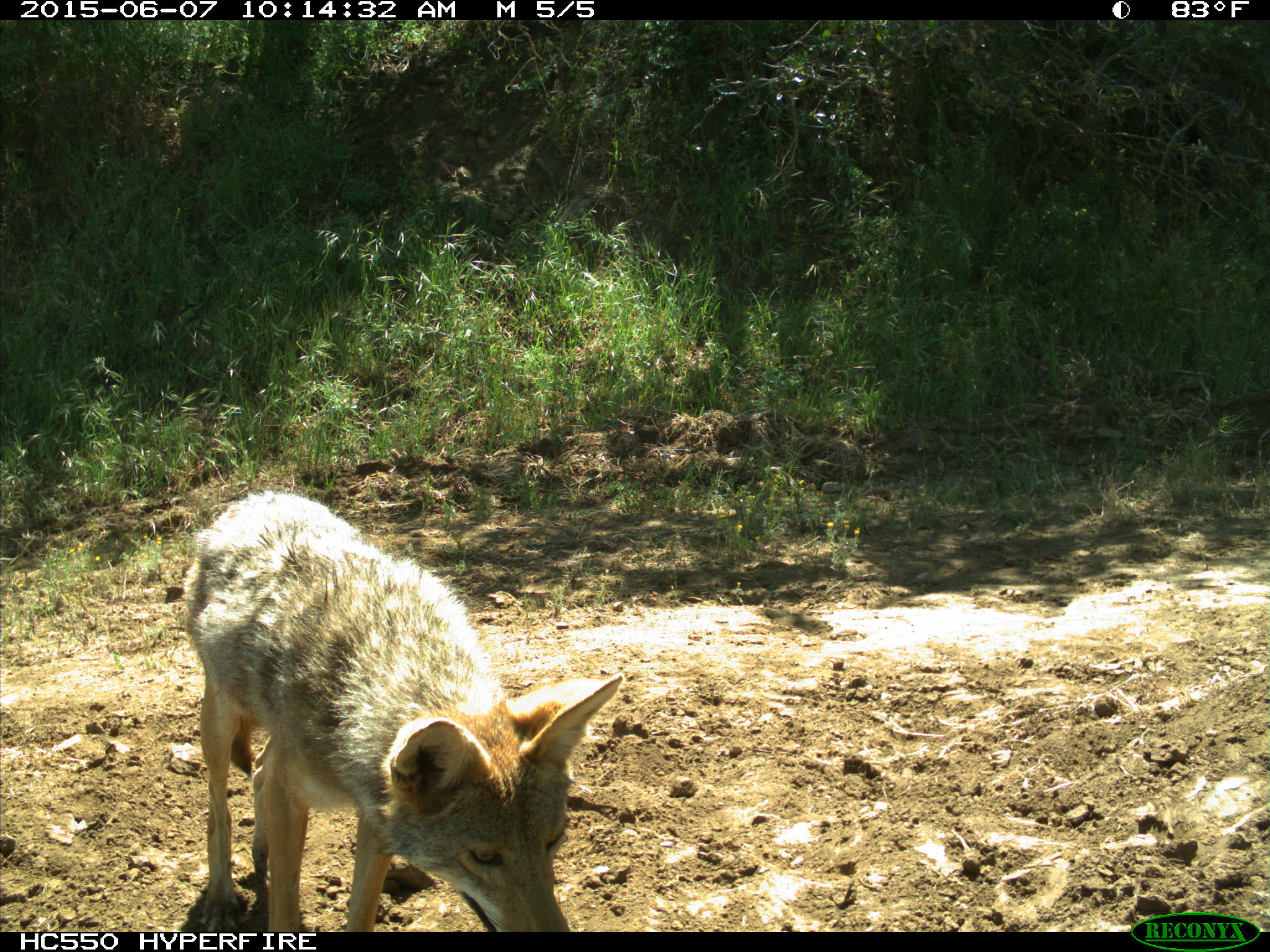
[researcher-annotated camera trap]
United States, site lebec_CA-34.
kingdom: Animalia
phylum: Chordata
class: Mammalia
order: Carnivora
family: Canidae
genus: Canis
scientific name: Canis latrans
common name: coyote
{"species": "Canis latrans (coyote)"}